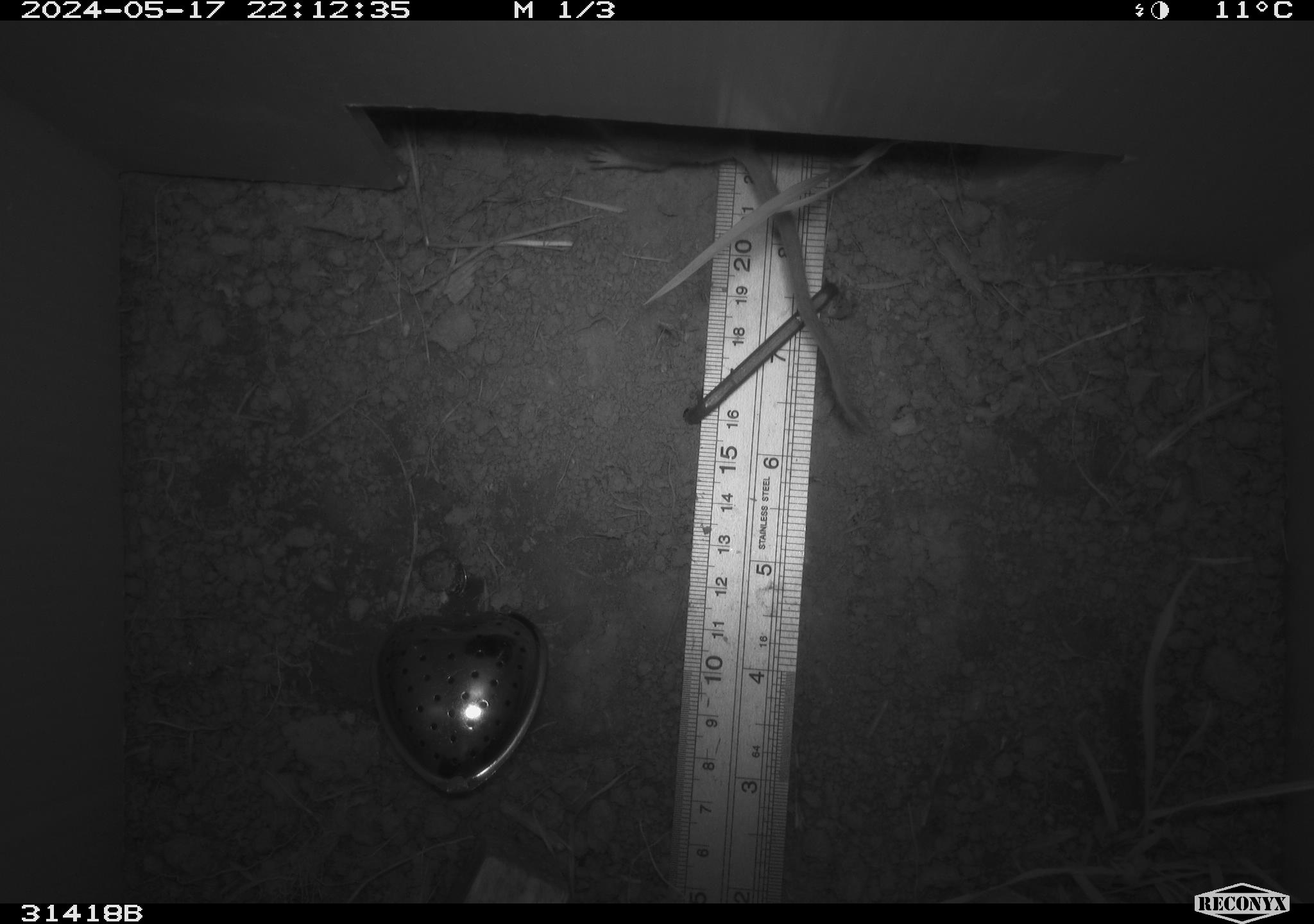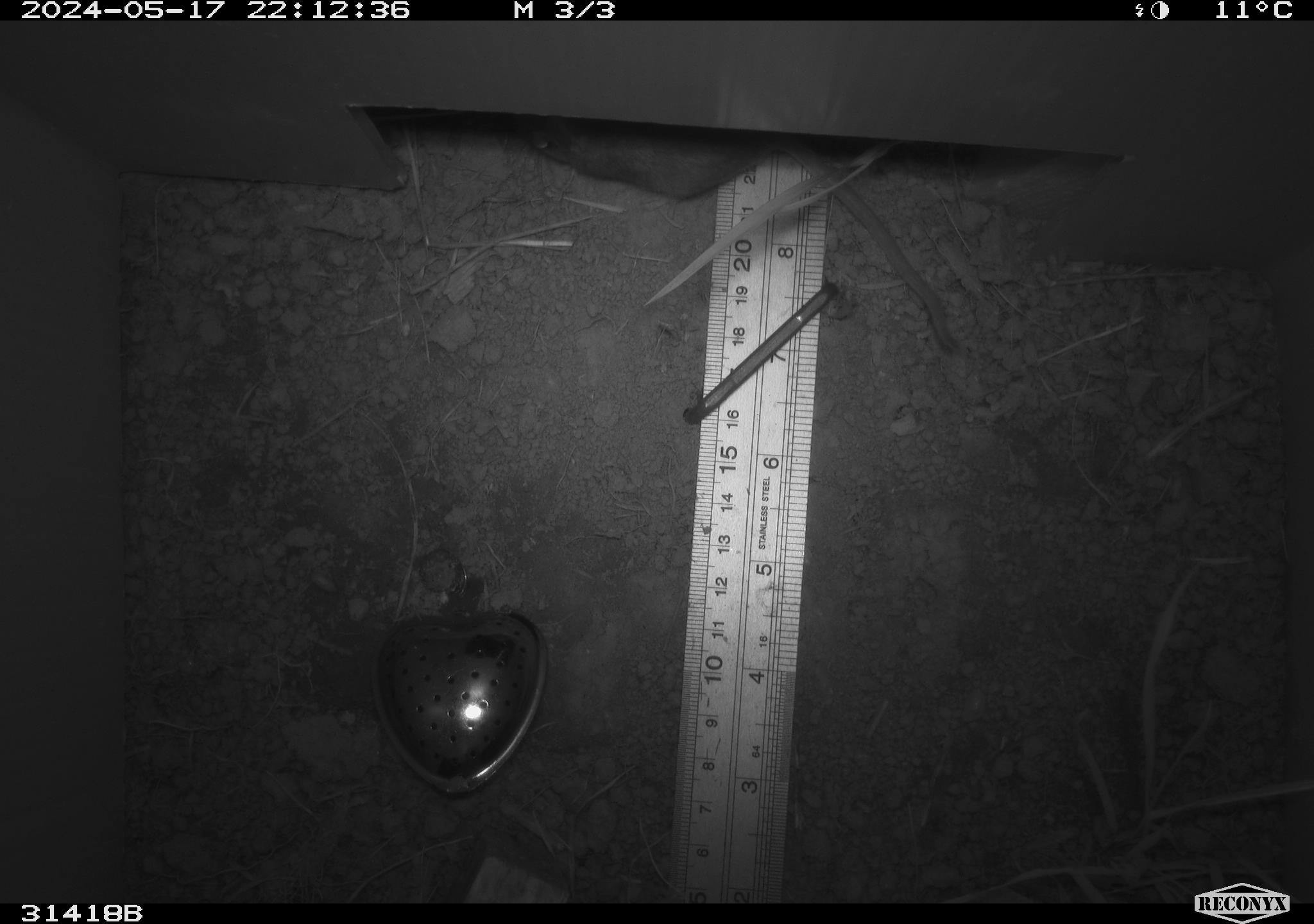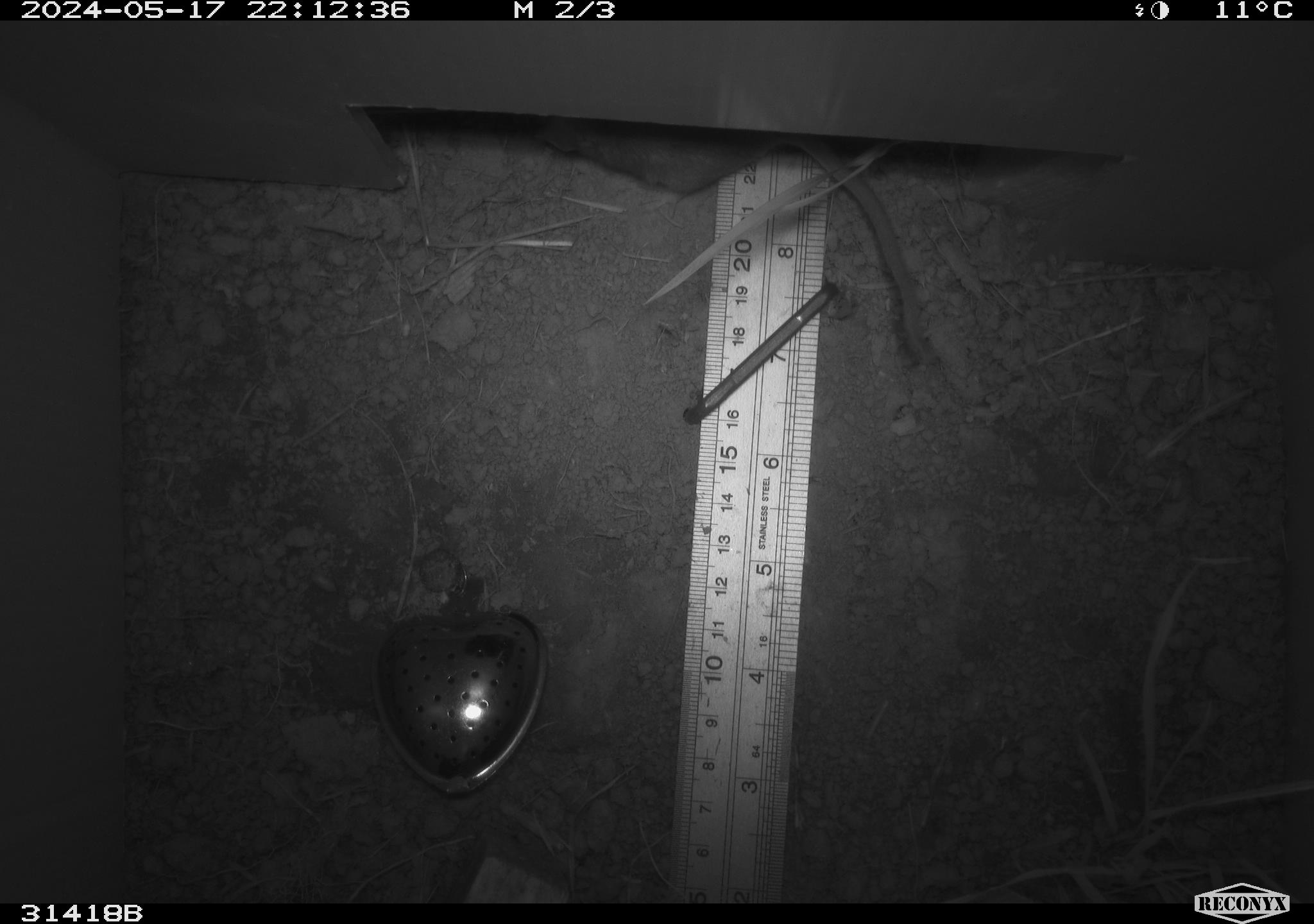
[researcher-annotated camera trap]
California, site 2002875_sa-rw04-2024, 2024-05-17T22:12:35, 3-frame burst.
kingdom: Animalia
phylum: Chordata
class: Mammalia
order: Rodentia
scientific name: Rodentia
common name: rodent